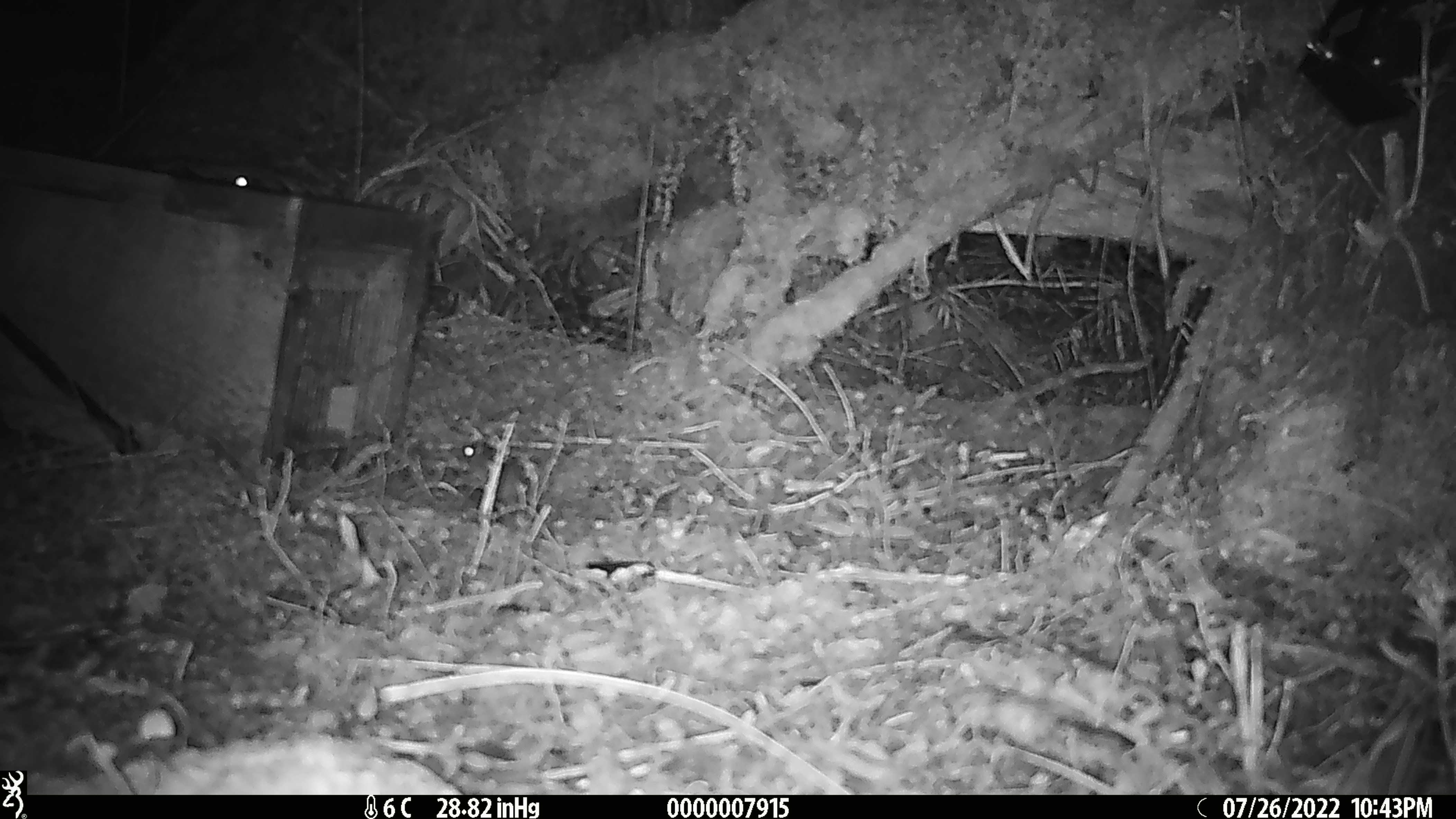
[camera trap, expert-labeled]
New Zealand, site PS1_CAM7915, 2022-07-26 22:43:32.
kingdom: Animalia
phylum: Chordata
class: Mammalia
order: Rodentia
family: Muridae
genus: Mus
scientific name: Mus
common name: mouse